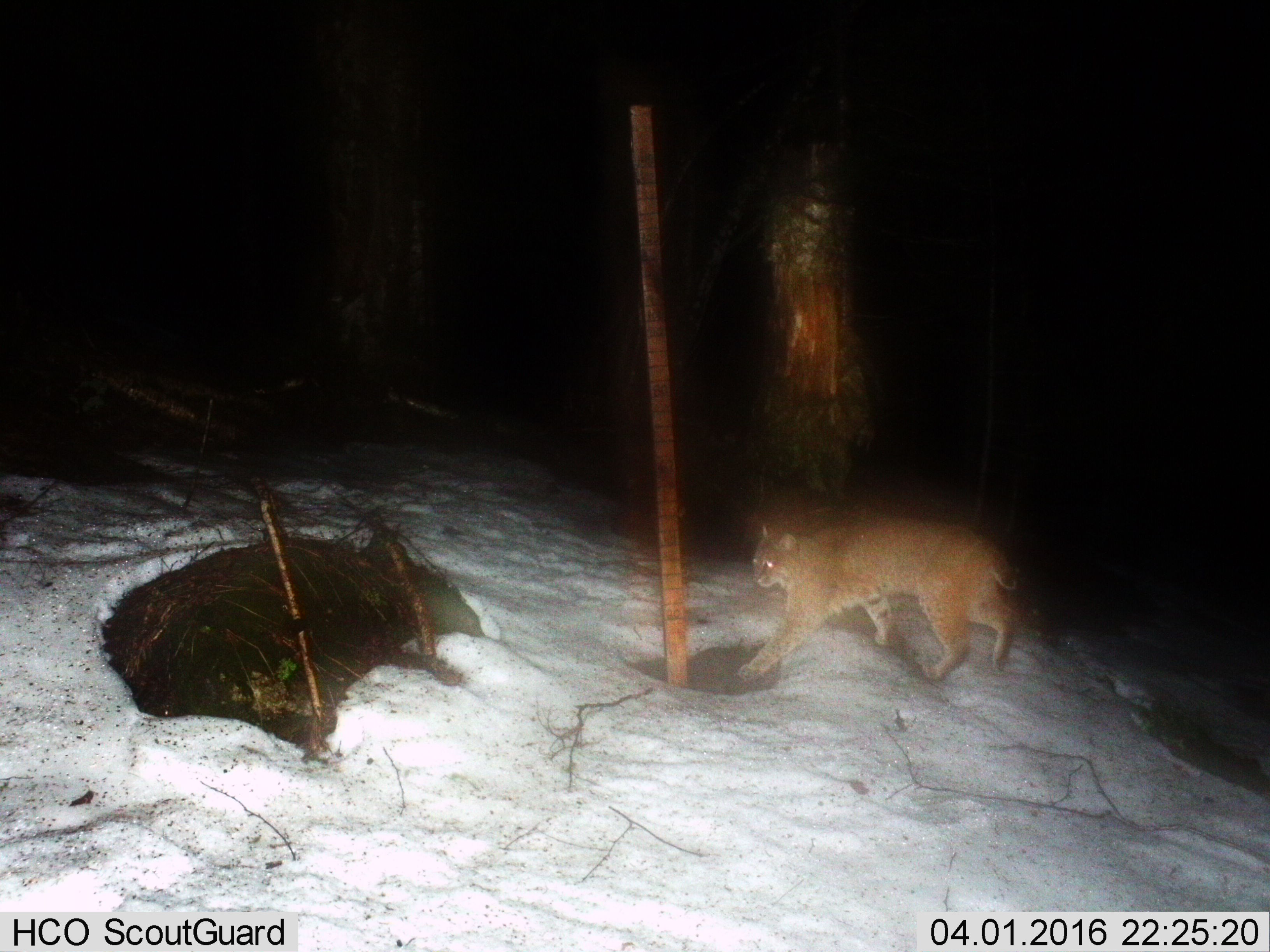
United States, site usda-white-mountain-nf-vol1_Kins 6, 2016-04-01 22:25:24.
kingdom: Animalia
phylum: Chordata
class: Mammalia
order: Carnivora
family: Felidae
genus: Lynx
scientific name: Lynx rufus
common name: bobcat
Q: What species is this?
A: Bobcat (Lynx rufus).